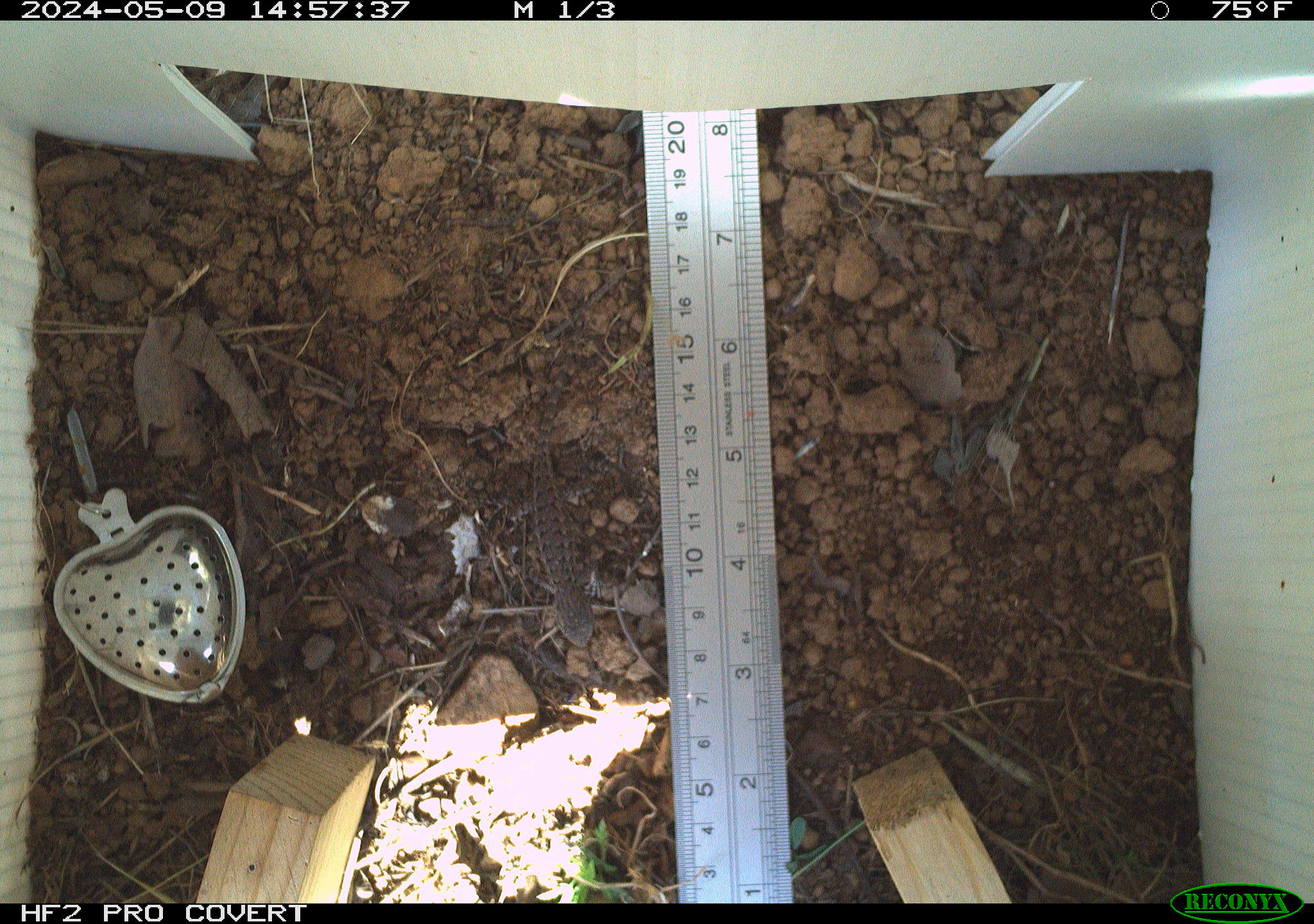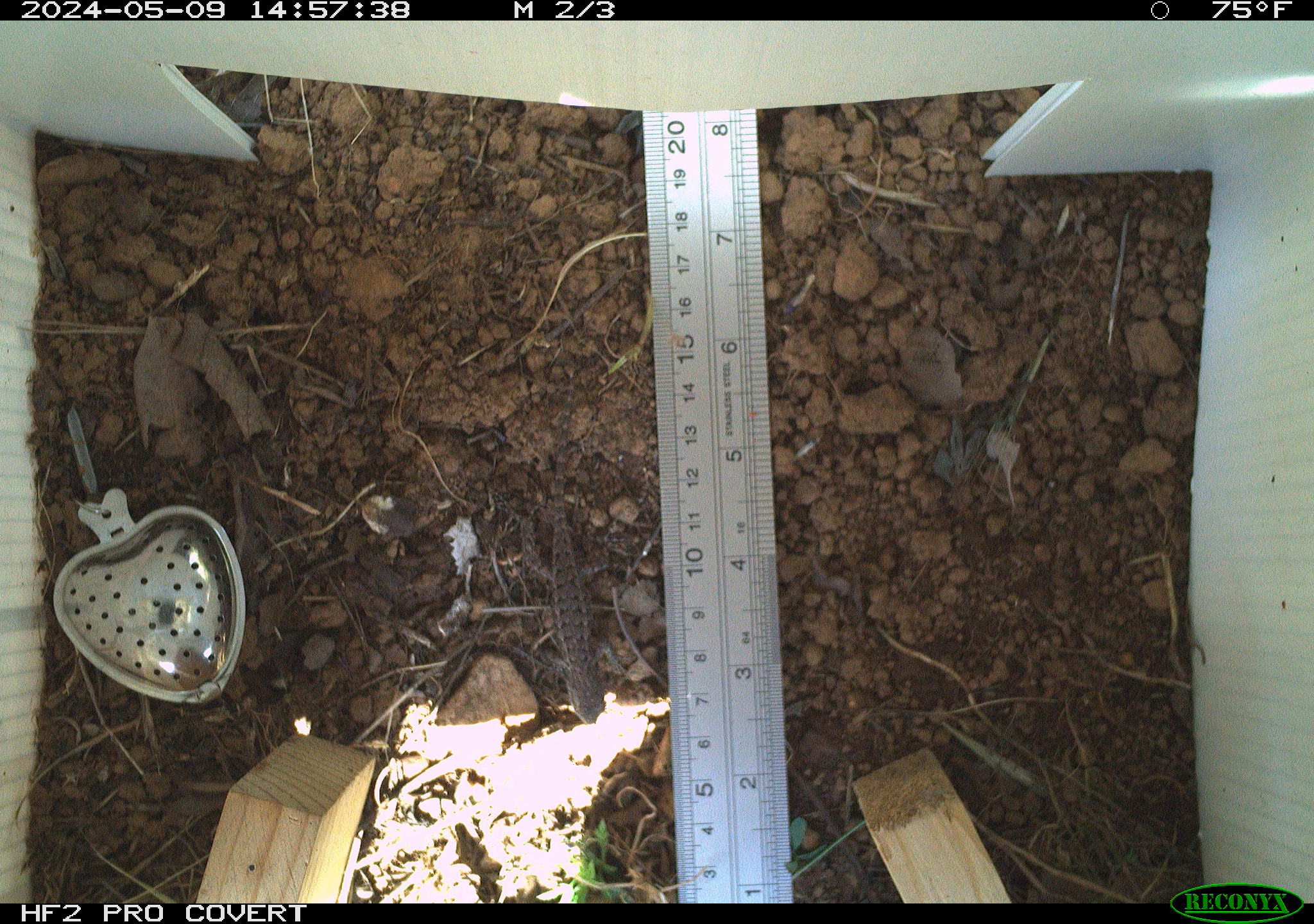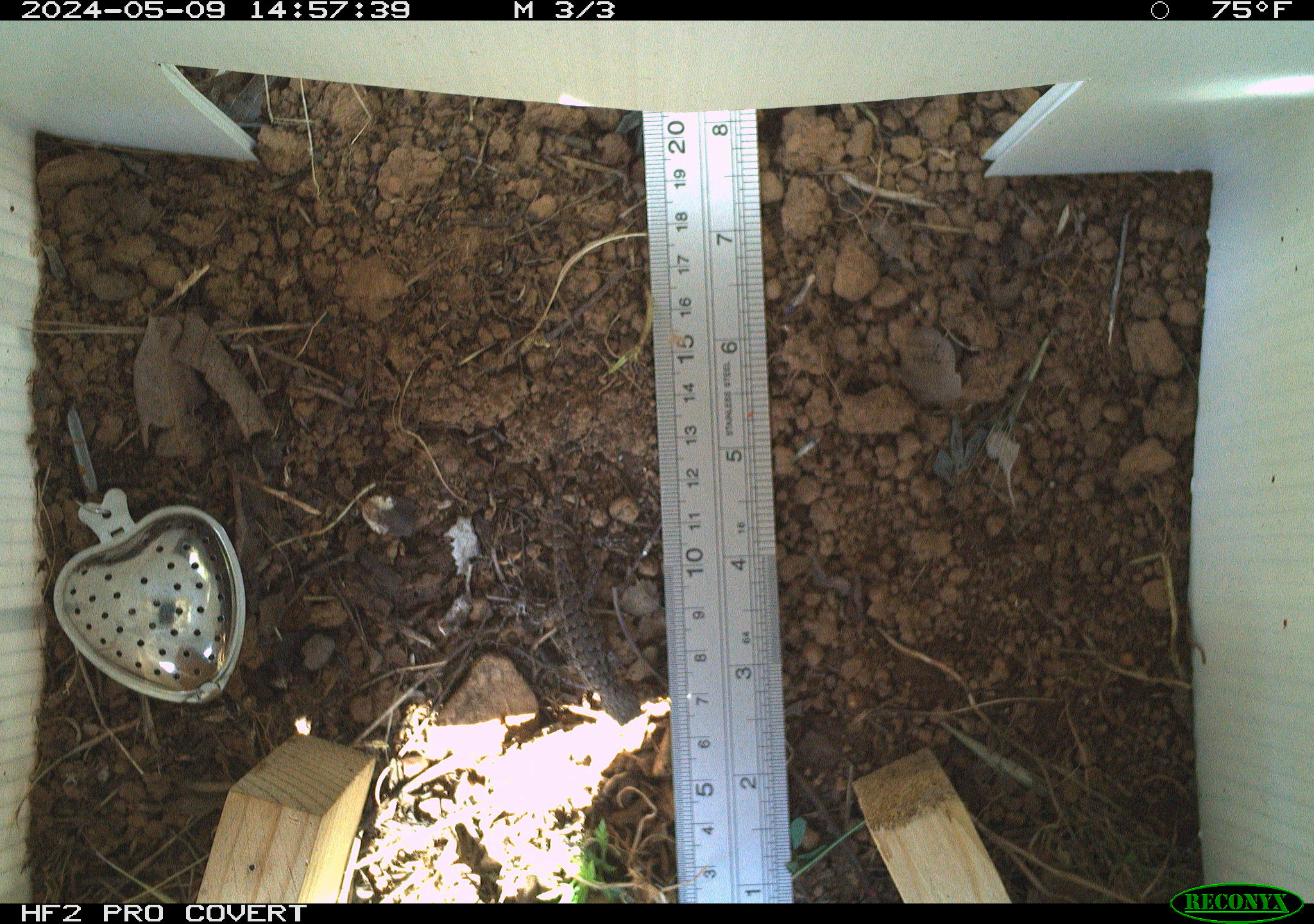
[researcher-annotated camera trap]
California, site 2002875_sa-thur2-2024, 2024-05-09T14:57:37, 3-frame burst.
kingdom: Animalia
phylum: Chordata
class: Reptilia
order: Squamata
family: Phrynosomatidae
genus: Sceloporus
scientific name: Sceloporus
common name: spiny lizards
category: sceloporus species